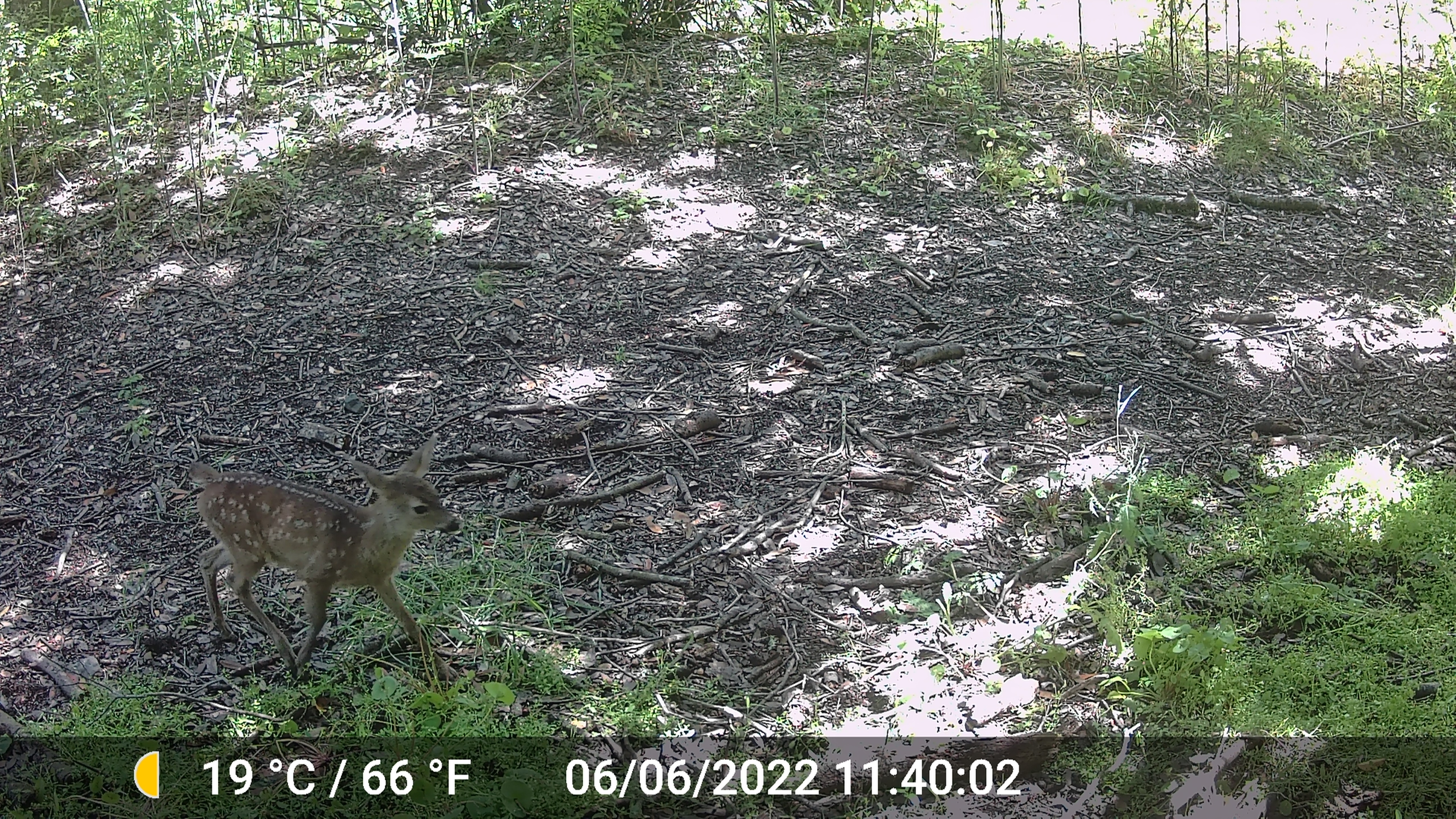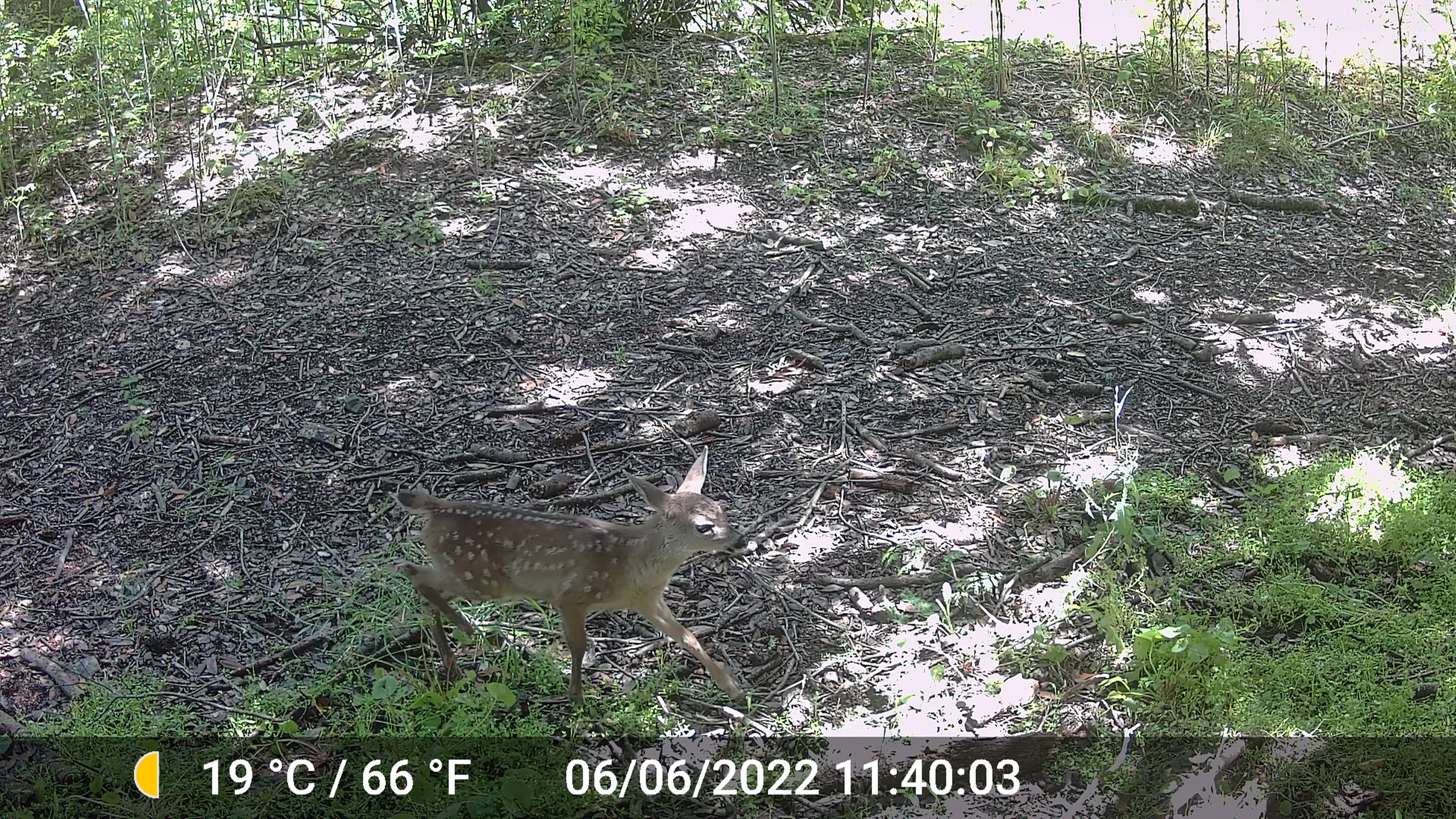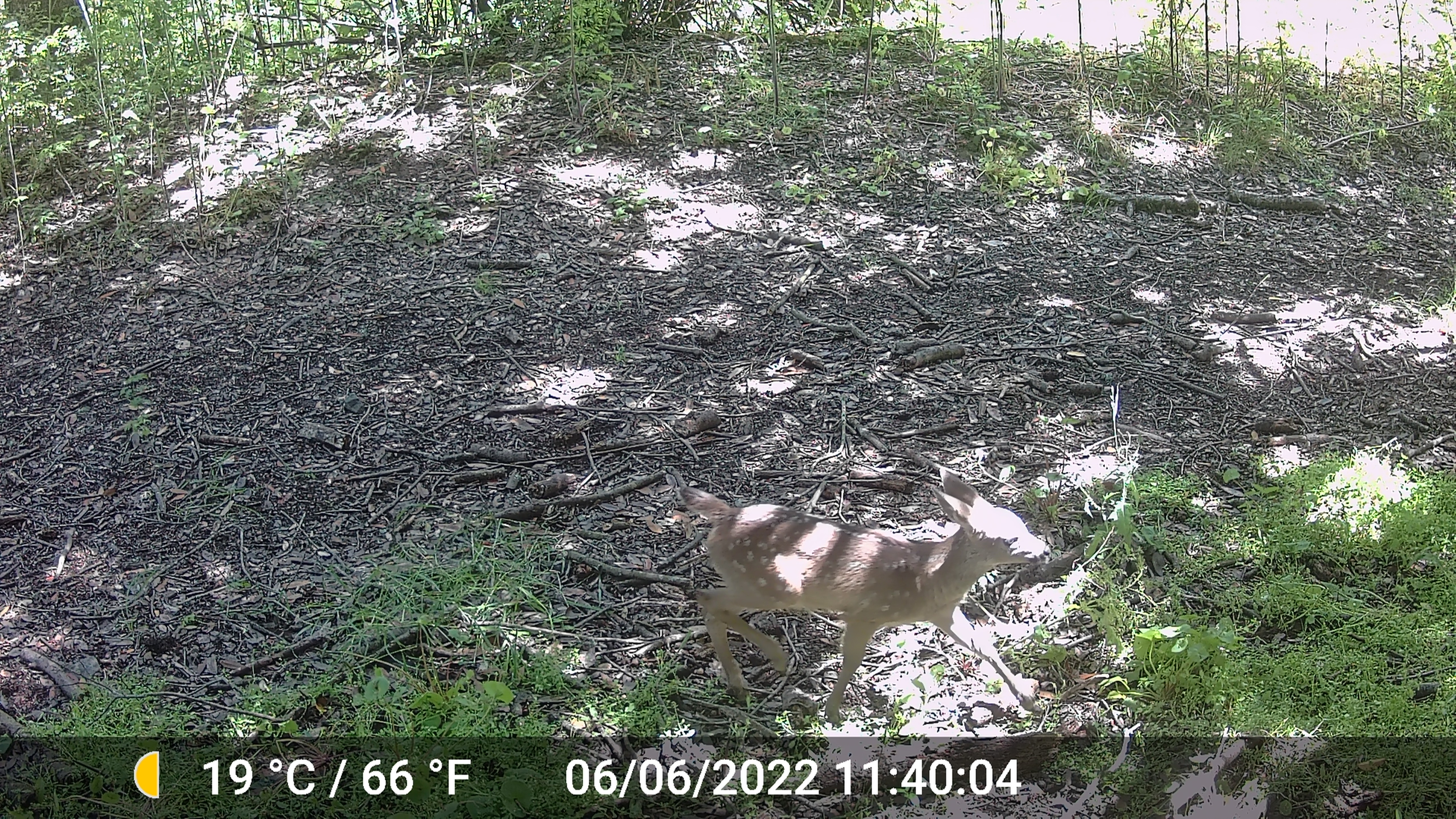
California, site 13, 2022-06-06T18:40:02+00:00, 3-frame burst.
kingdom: Animalia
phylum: Chordata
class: Mammalia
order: Artiodactyla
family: Cervidae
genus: Odocoileus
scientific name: Odocoileus hemionus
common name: mule deer